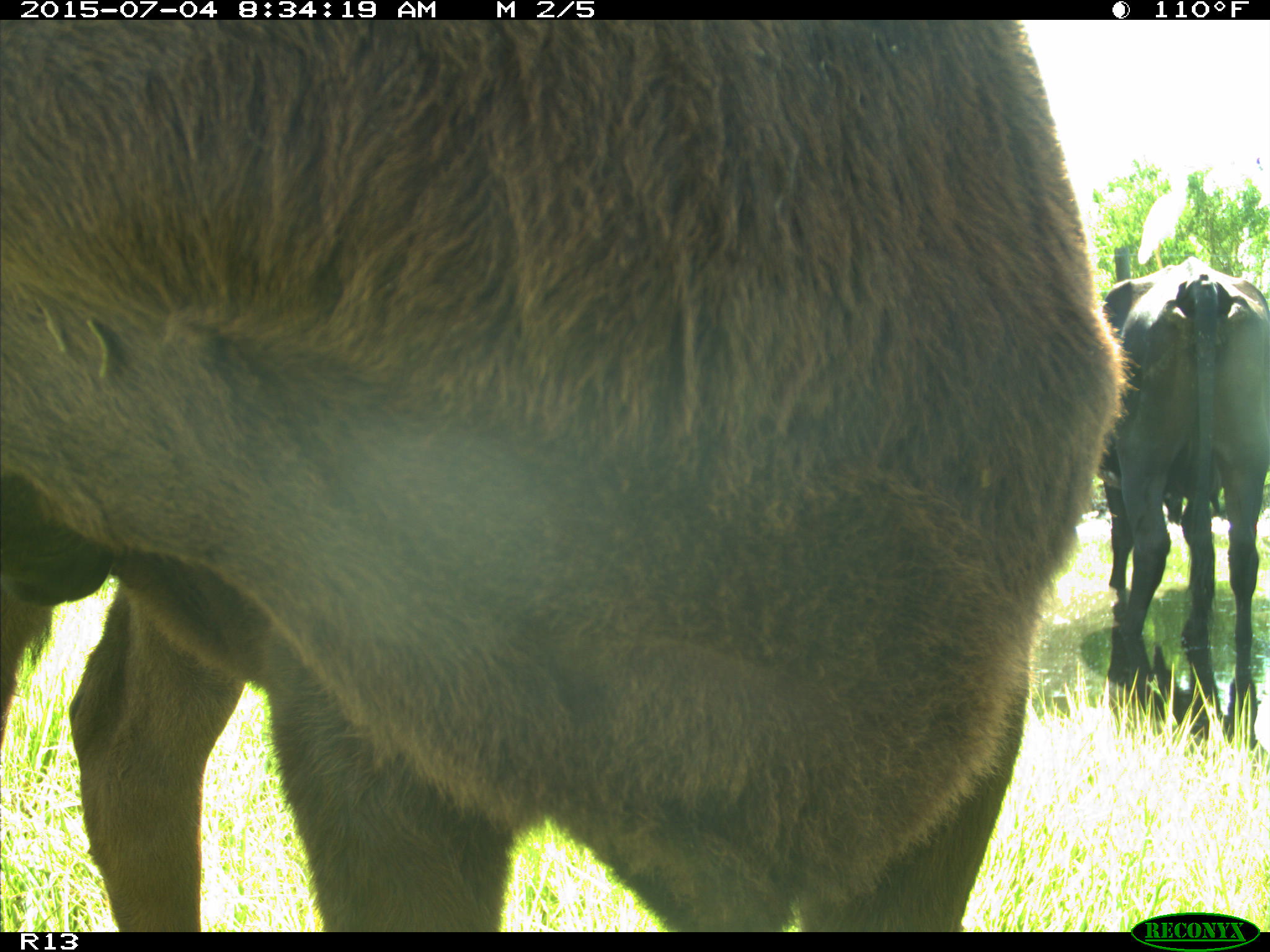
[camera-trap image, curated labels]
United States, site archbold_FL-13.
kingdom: Animalia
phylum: Chordata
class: Mammalia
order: Artiodactyla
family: Bovidae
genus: Bos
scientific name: Bos taurus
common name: domestic cow